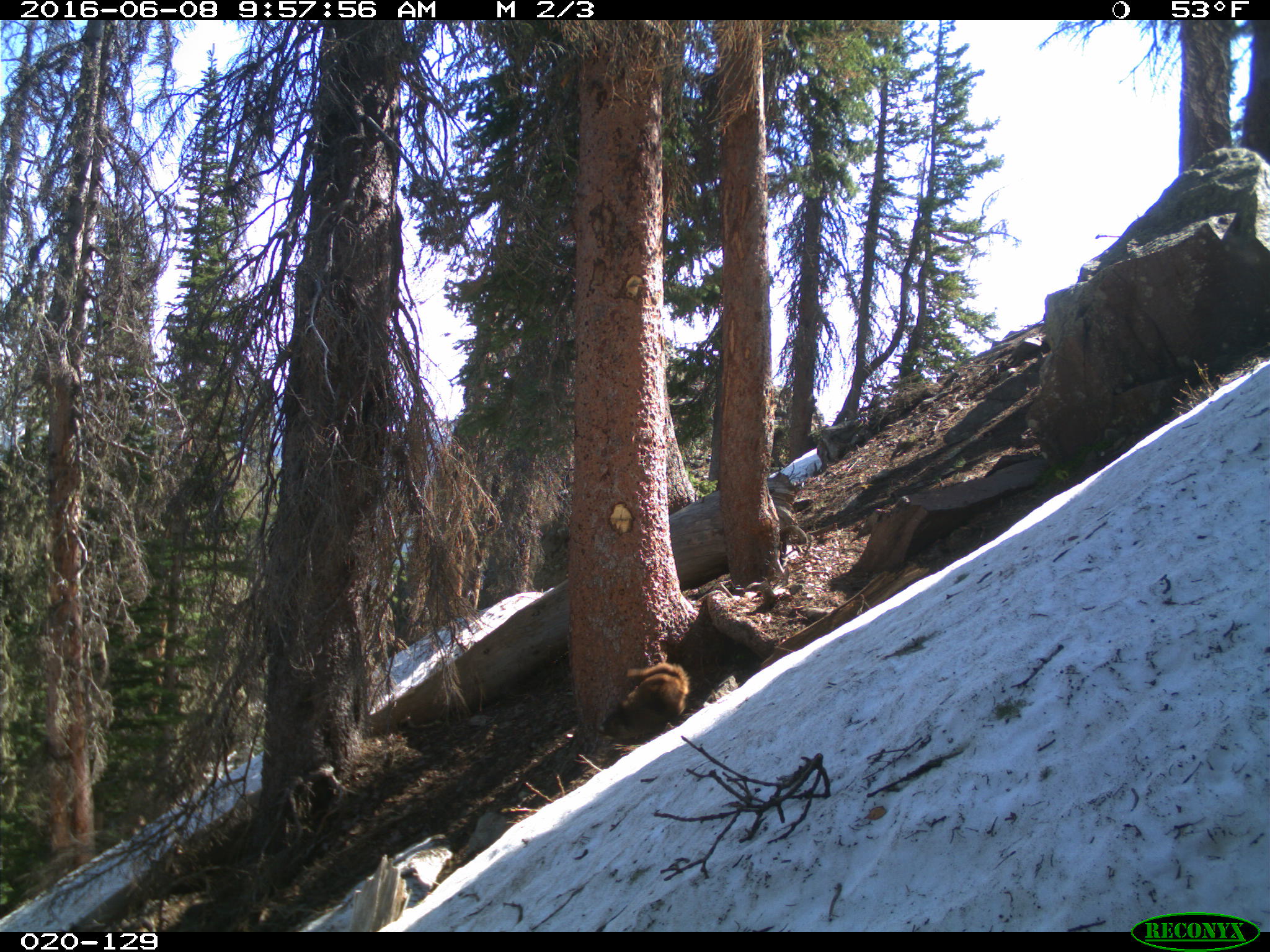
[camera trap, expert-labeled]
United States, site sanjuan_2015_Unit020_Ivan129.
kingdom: Animalia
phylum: Chordata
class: Mammalia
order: Rodentia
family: Sciuridae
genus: Marmota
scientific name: Marmota flaviventris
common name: yellow-bellied marmot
Marmota flaviventris (yellow-bellied marmot).